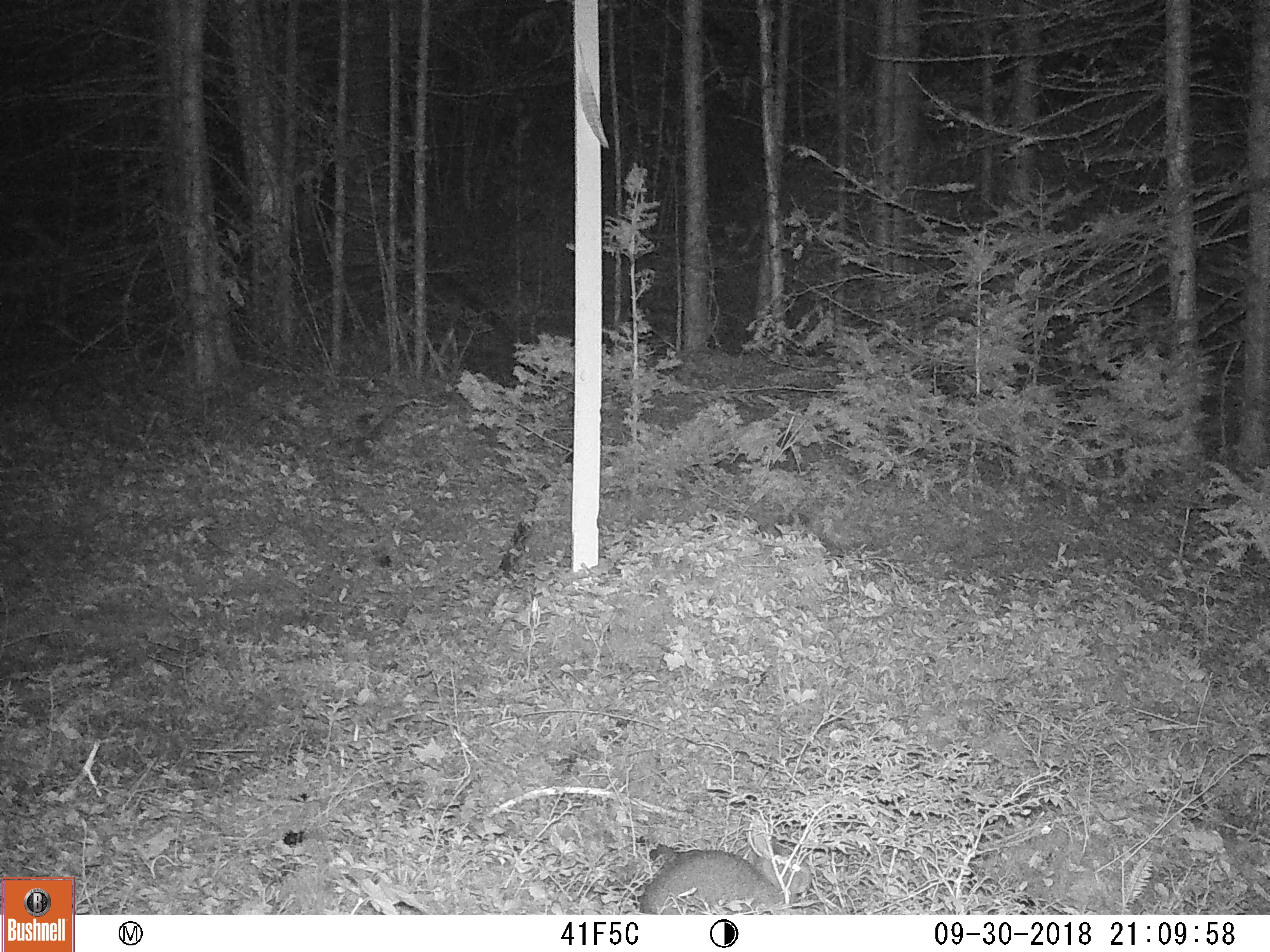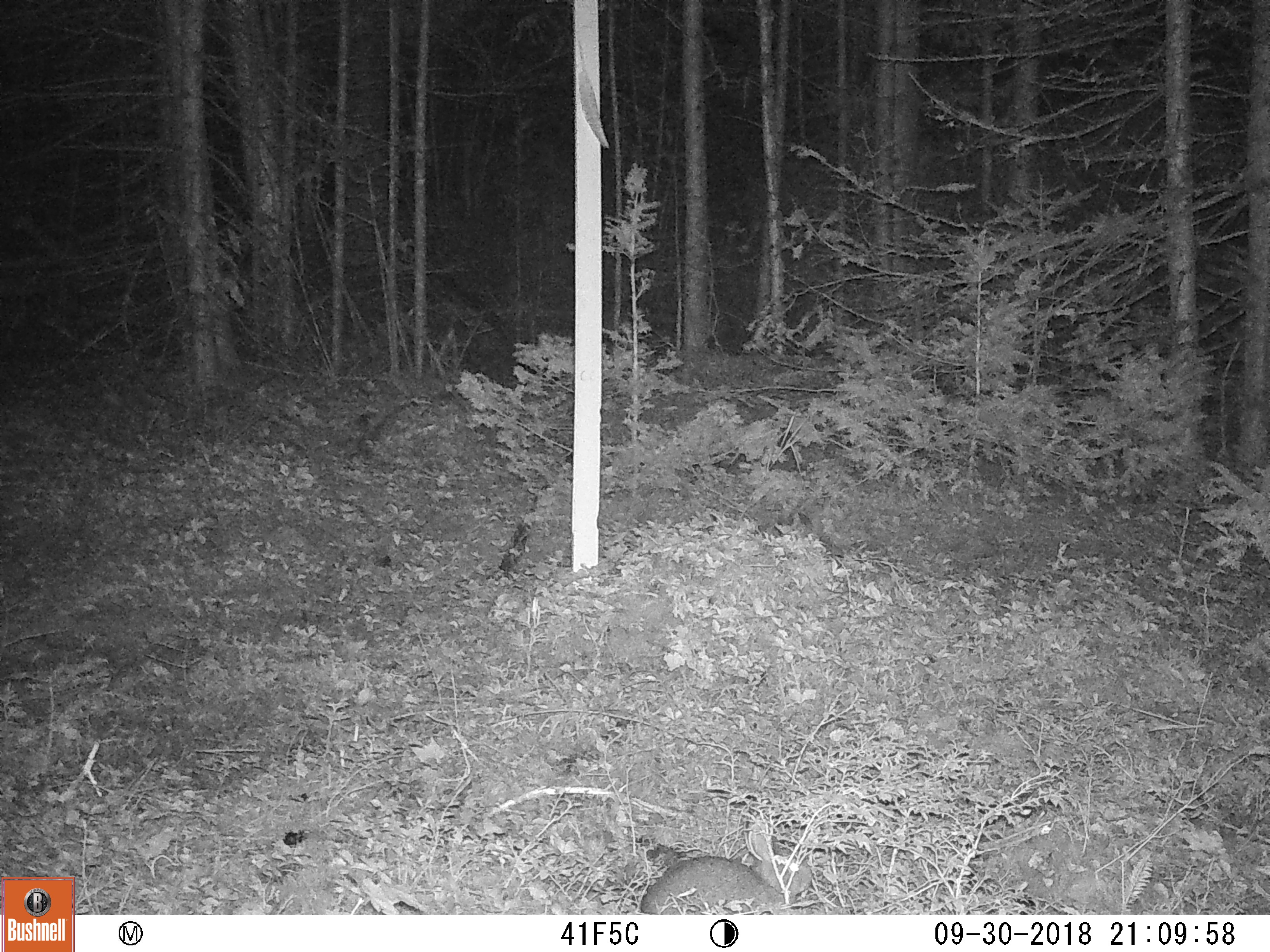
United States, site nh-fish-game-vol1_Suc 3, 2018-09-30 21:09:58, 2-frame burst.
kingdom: Animalia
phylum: Chordata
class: Mammalia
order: Lagomorpha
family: Leporidae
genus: Lepus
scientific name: Lepus americanus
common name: snowshoe hare